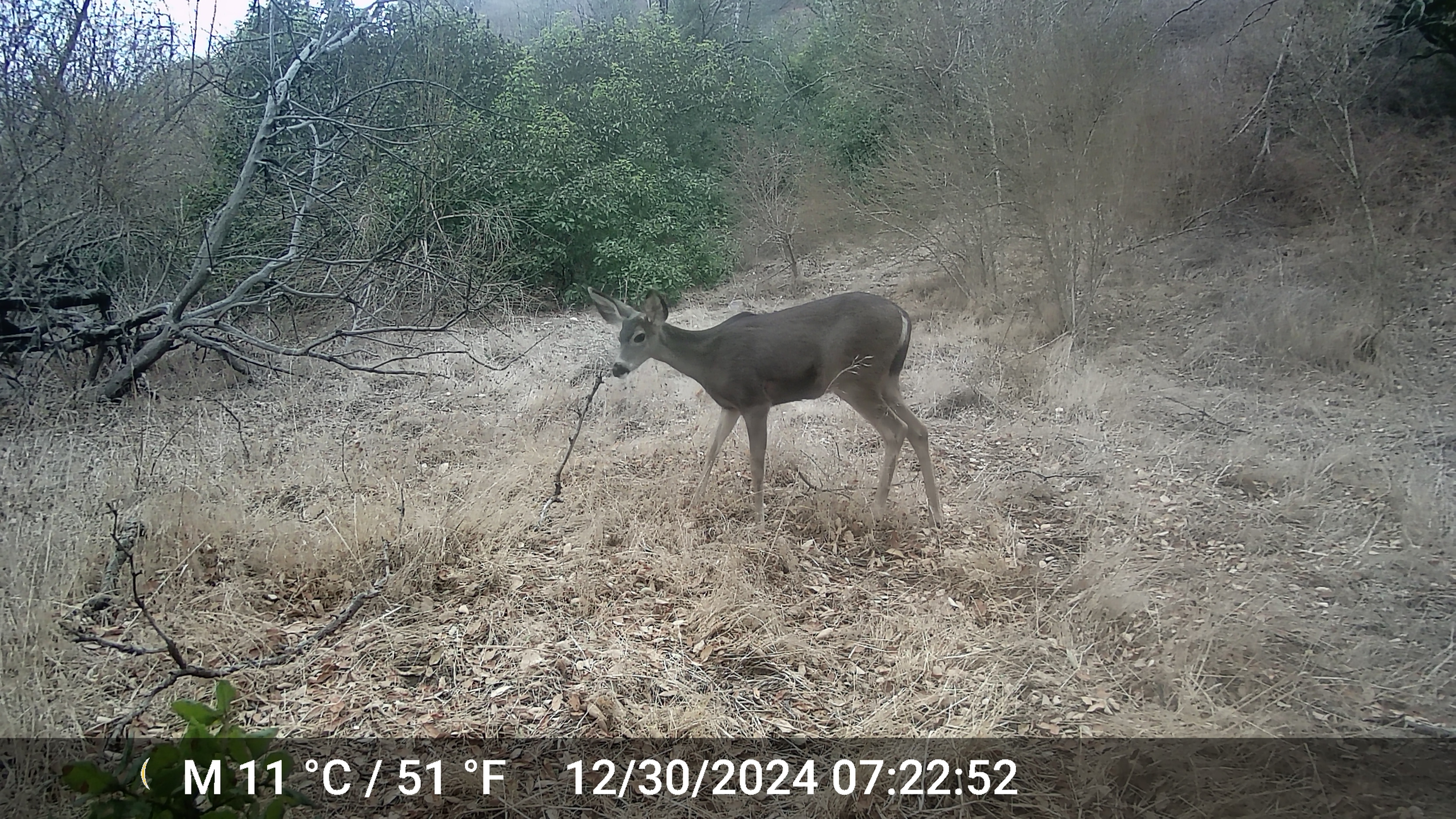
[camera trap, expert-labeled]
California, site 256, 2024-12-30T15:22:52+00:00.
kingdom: Animalia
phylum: Chordata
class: Mammalia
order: Artiodactyla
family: Cervidae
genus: Odocoileus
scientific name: Odocoileus hemionus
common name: mule deer